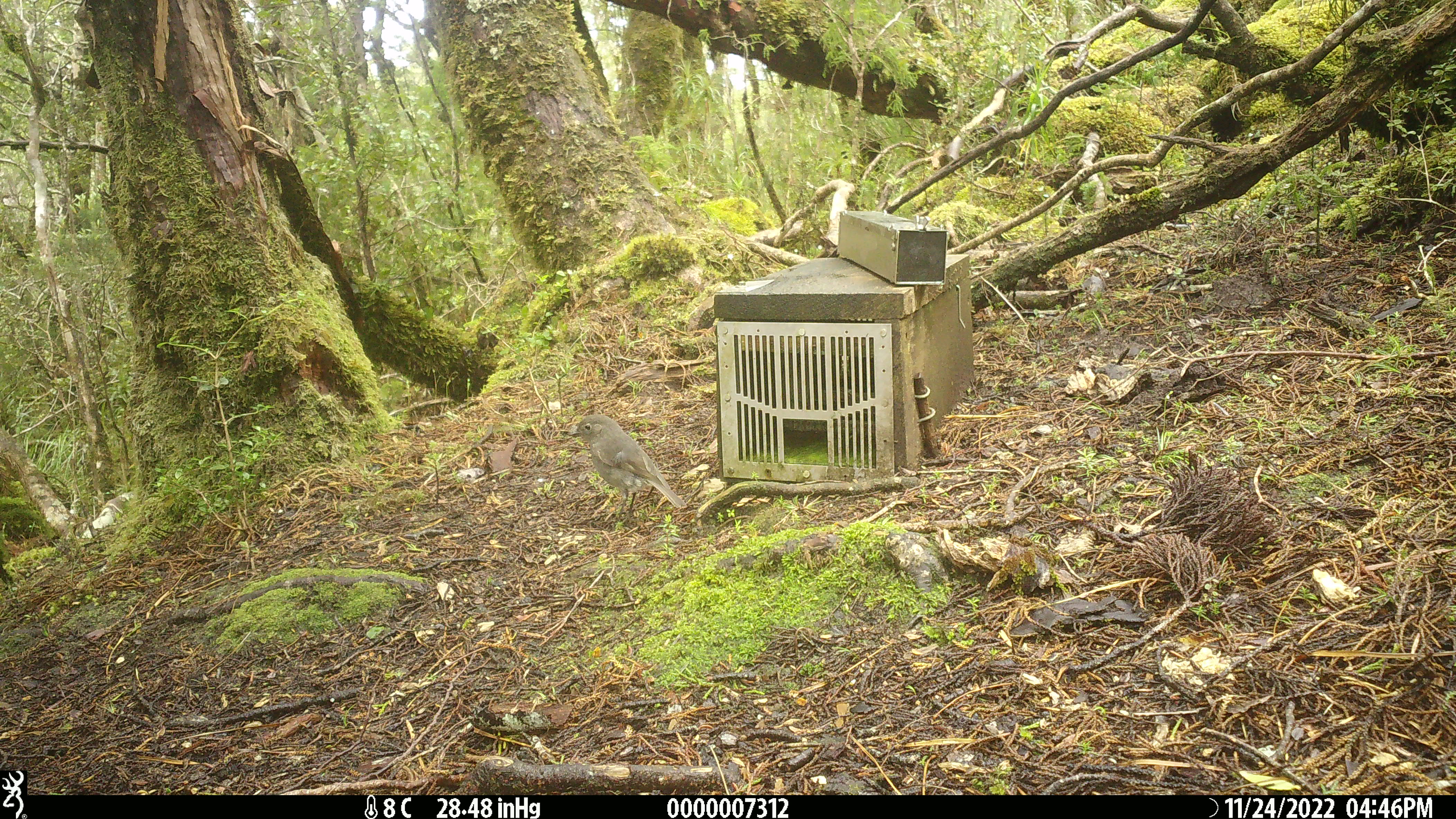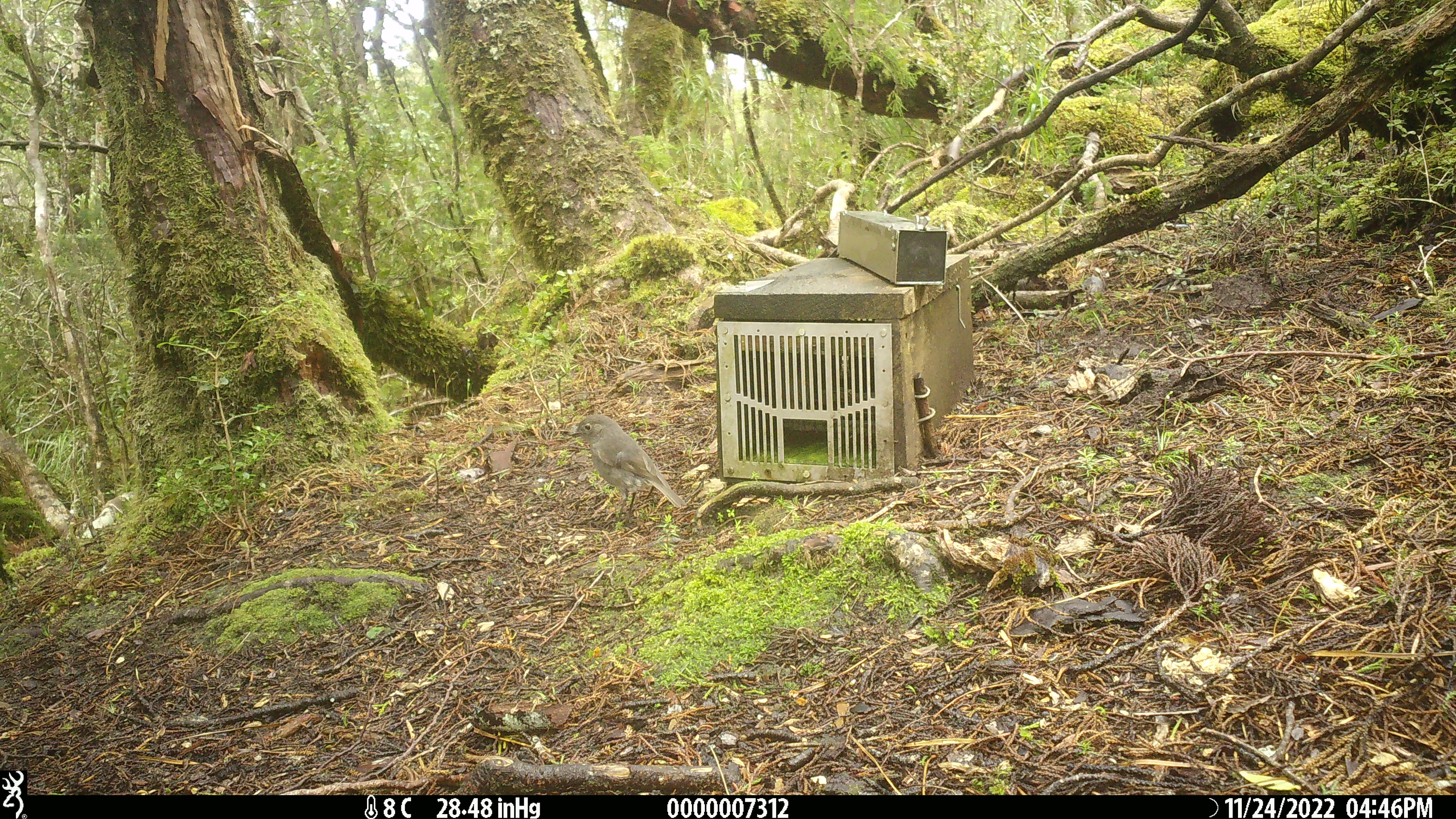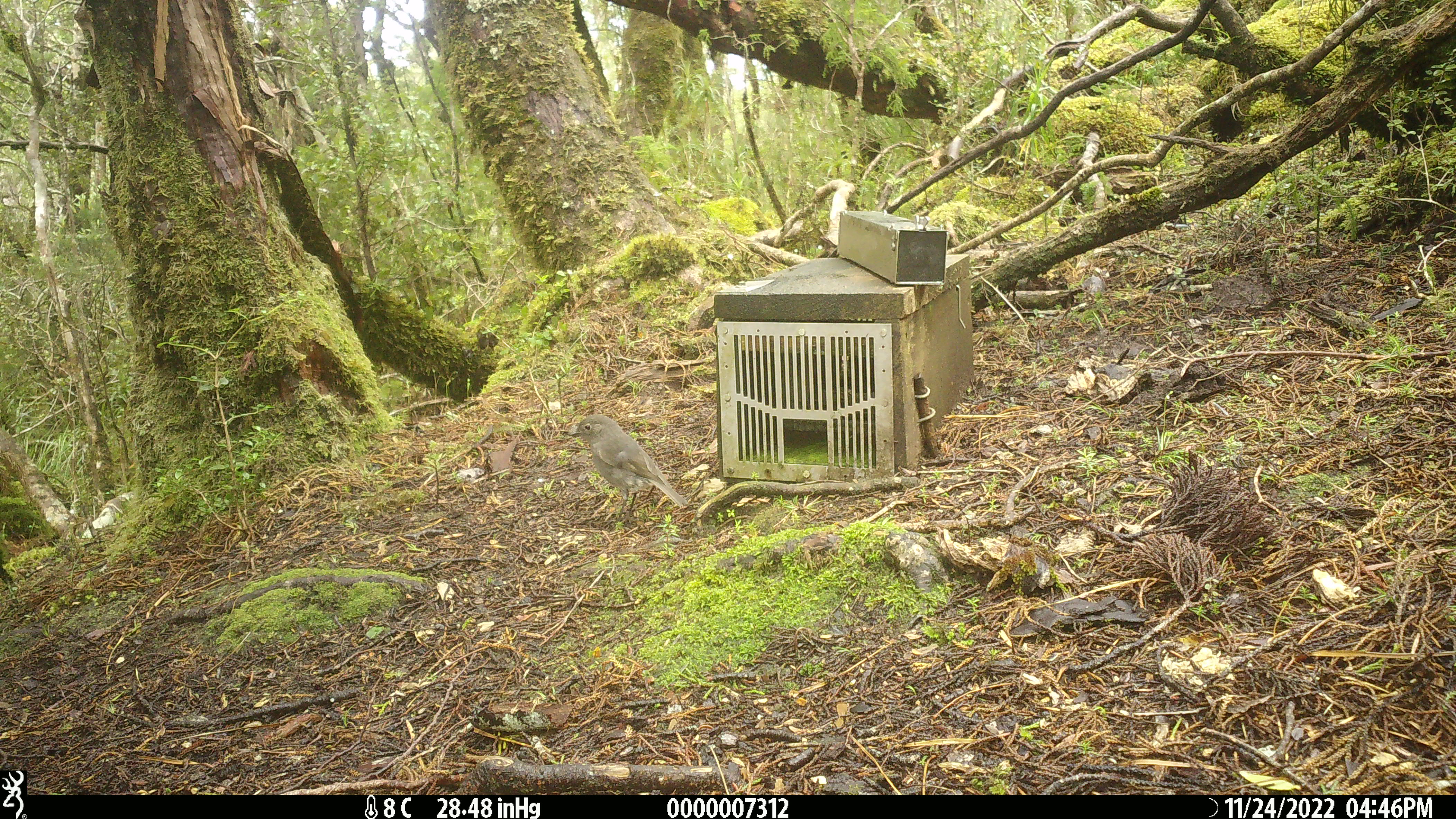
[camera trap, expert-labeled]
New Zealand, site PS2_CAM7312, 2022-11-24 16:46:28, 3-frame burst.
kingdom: Animalia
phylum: Chordata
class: Aves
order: Passeriformes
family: Petroicidae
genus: Petroica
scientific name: Petroica australis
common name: new zealand robin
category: robin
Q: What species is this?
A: Robin (new zealand robin) (Petroica australis).